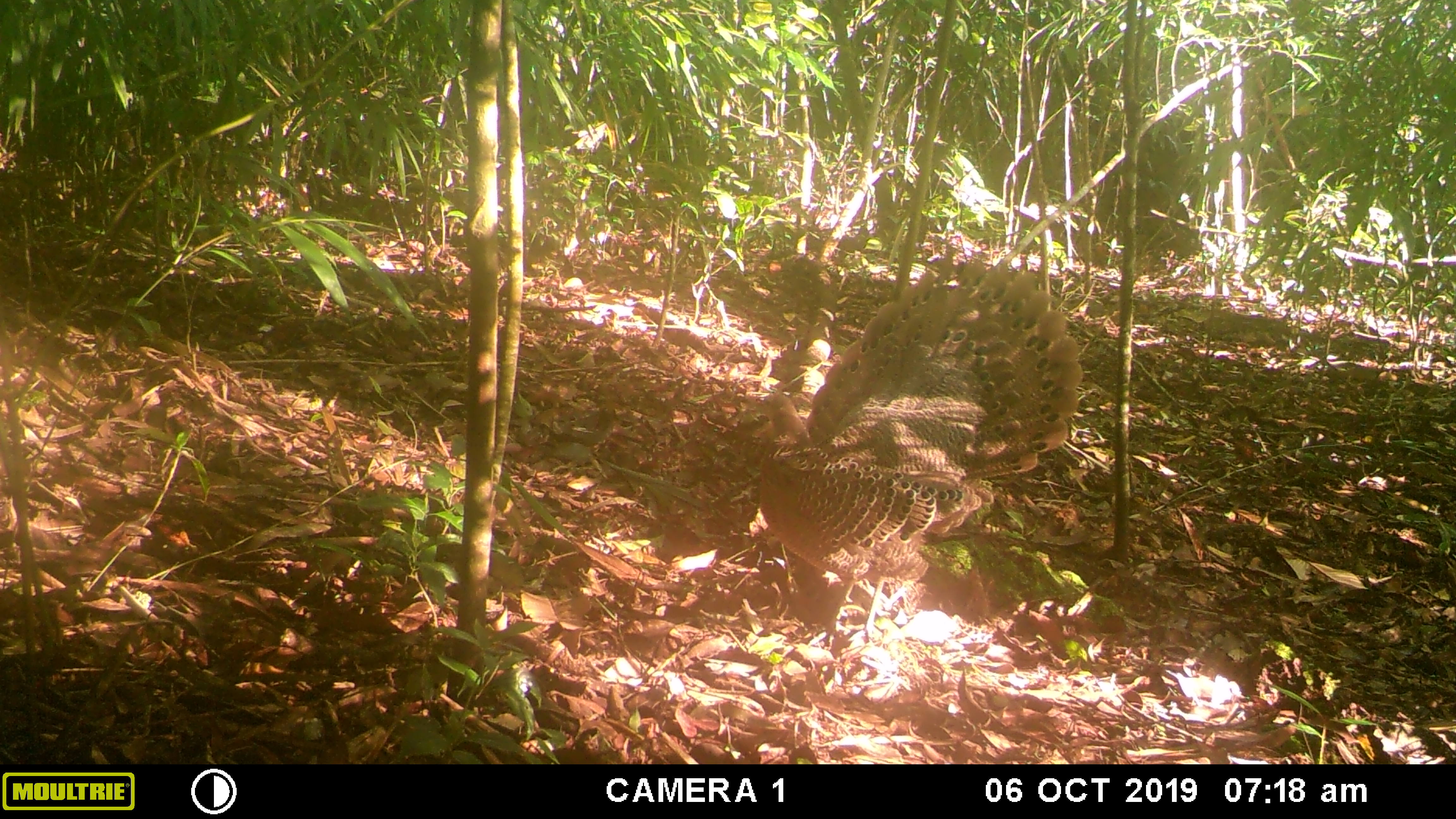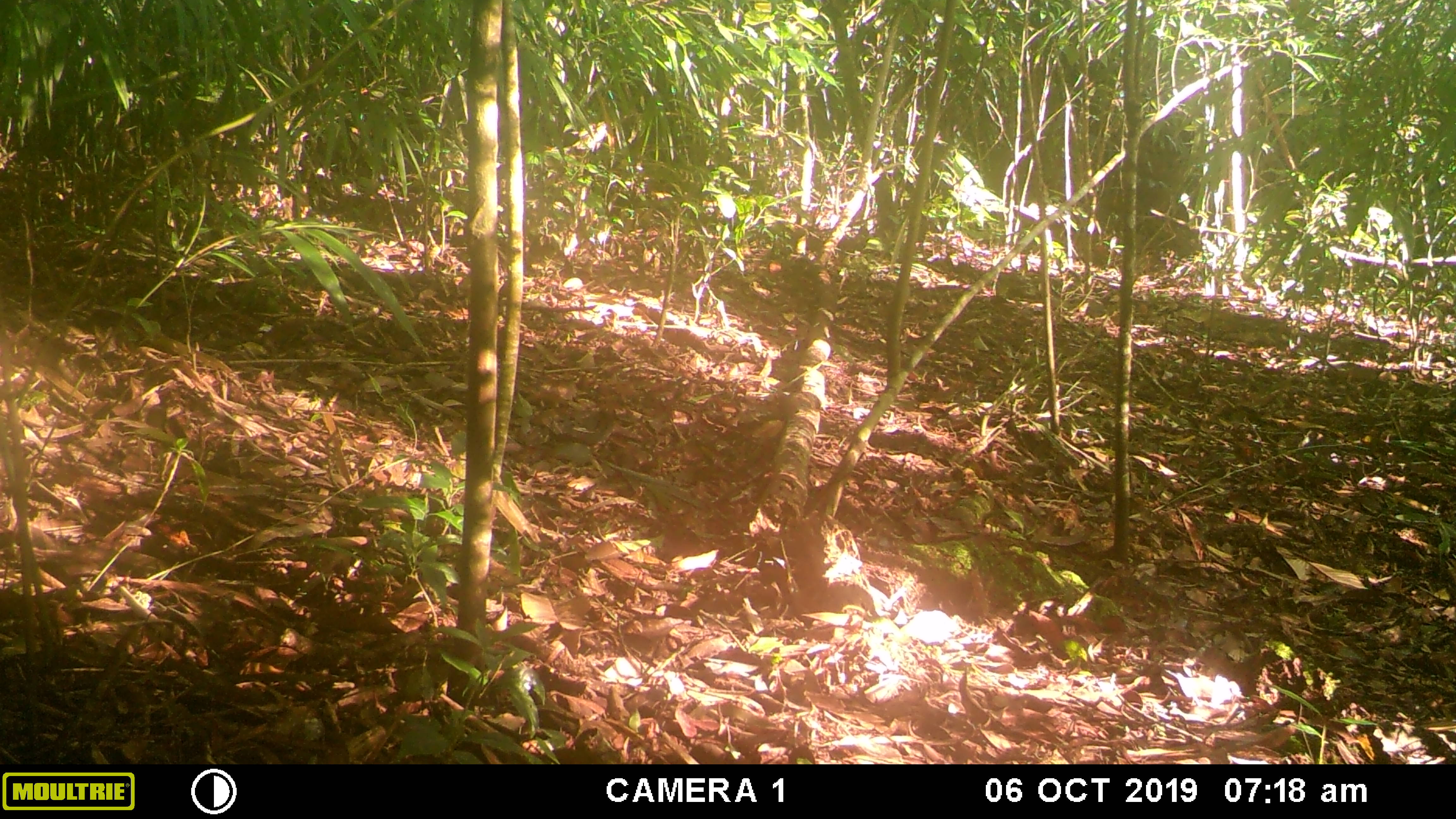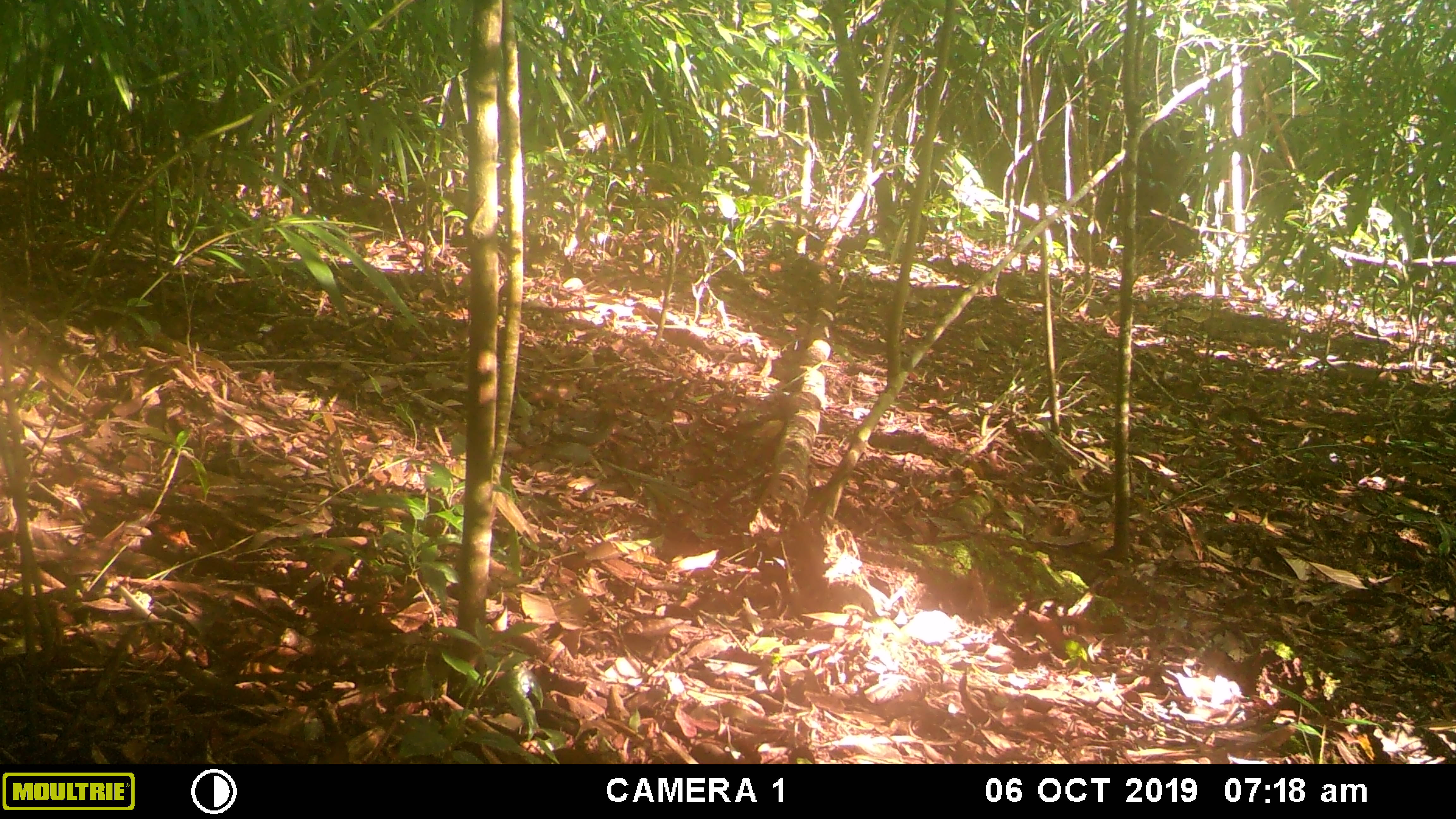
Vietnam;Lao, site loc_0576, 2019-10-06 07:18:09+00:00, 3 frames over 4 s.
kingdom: Animalia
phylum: Chordata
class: Aves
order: Galliformes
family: Phasianidae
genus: Polyplectron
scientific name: Polyplectron bicalcaratum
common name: gray peacock-pheasant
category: grey peacock pheasant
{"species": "grey peacock pheasant (gray peacock-pheasant) (Polyplectron bicalcaratum)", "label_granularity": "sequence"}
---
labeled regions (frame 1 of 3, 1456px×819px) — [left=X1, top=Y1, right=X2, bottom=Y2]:
grey peacock pheasant: [left=753, top=250, right=1083, bottom=638]